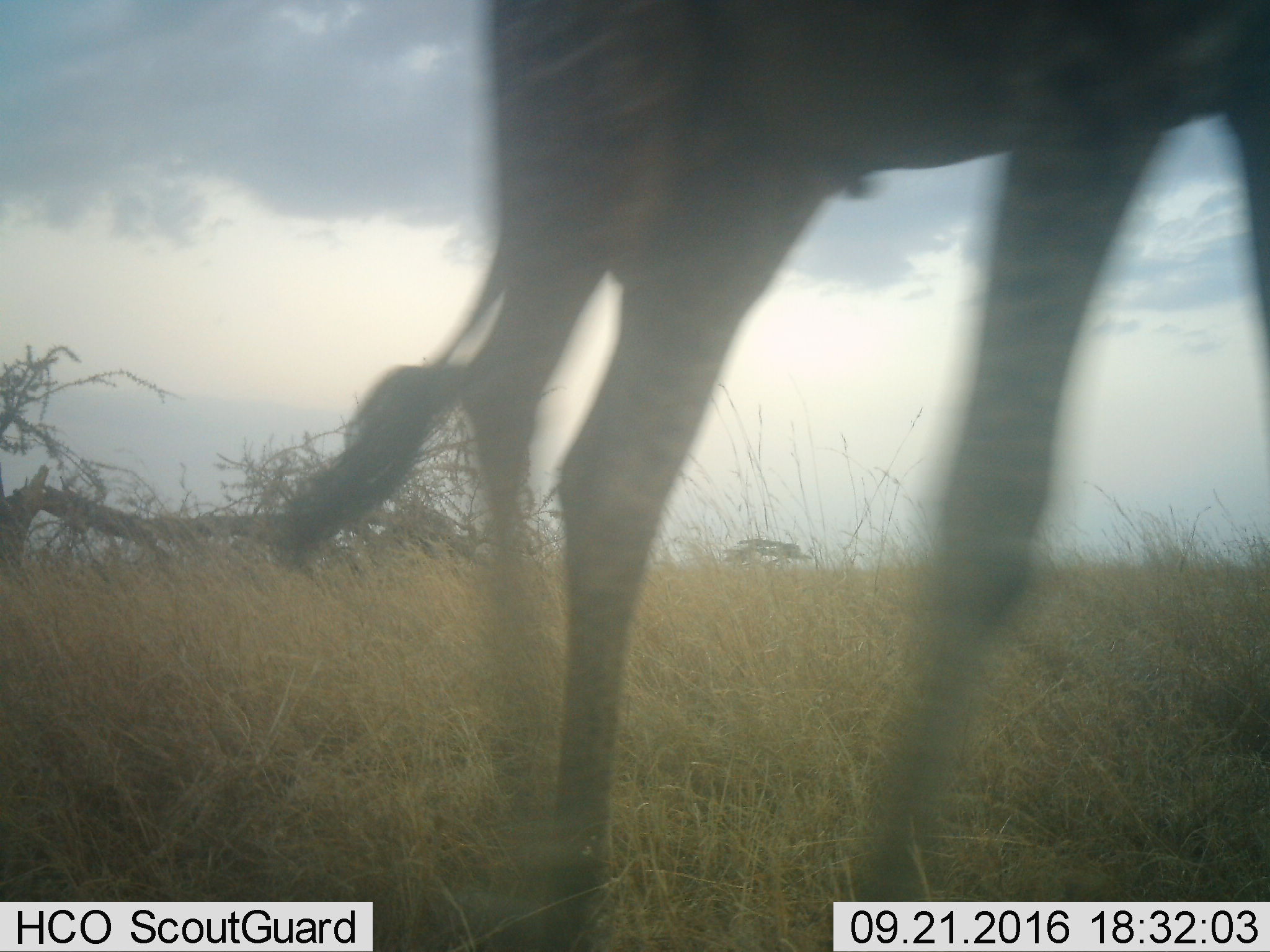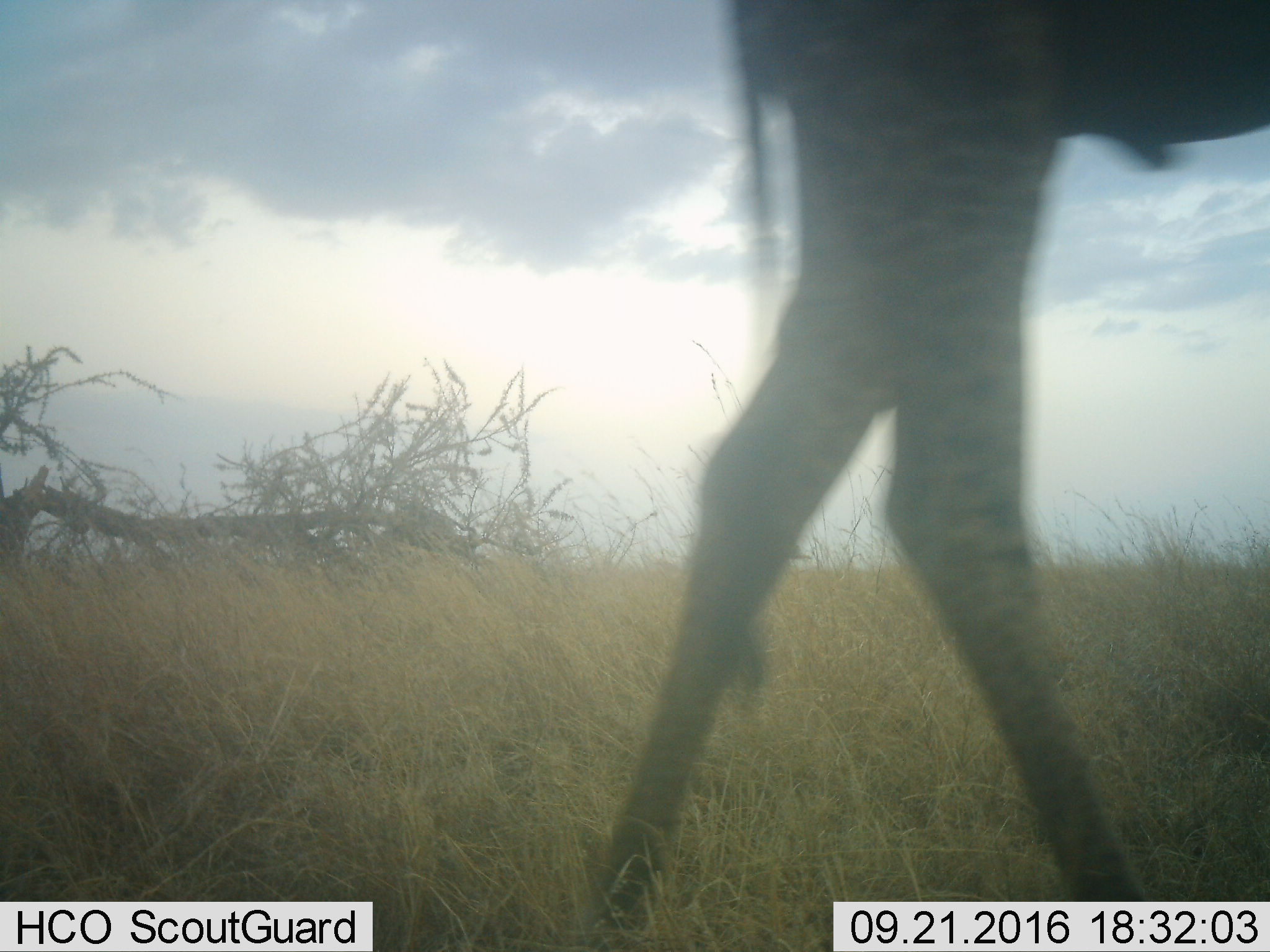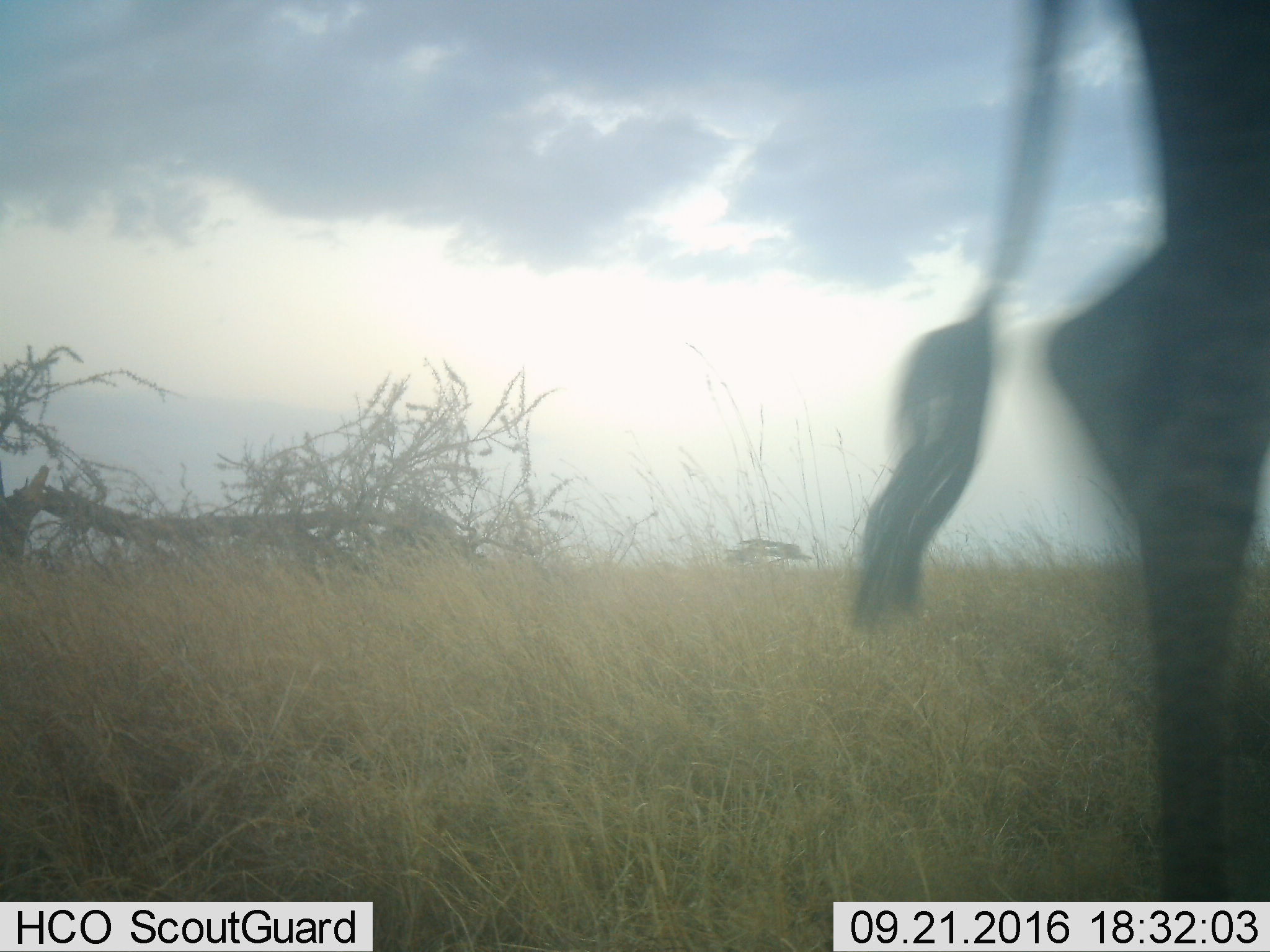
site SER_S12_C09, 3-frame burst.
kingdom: Animalia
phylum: Chordata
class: Mammalia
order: Artiodactyla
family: Giraffidae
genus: Giraffa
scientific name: Giraffa camelopardalis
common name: giraffe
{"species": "giraffe (Giraffa camelopardalis)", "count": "1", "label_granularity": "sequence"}